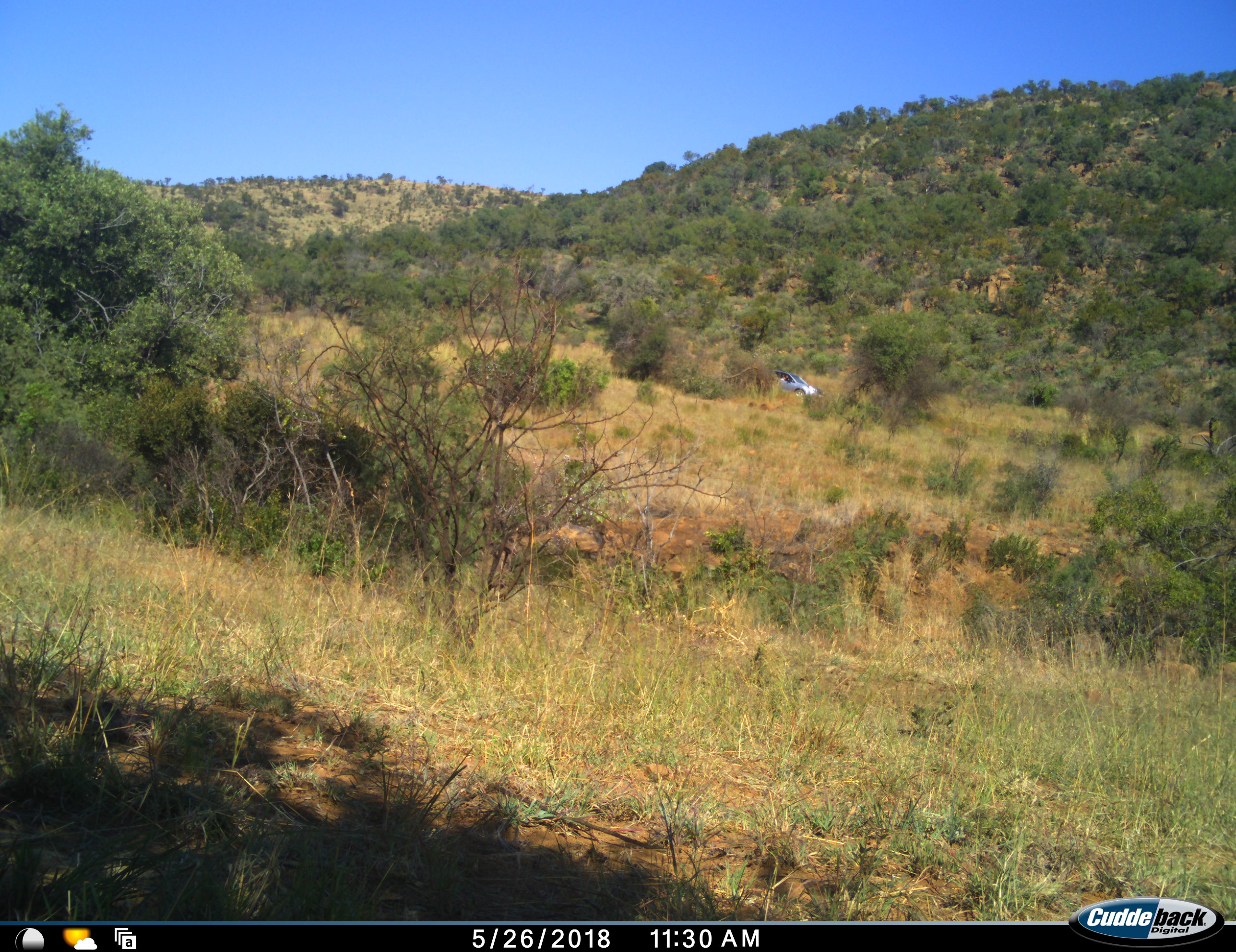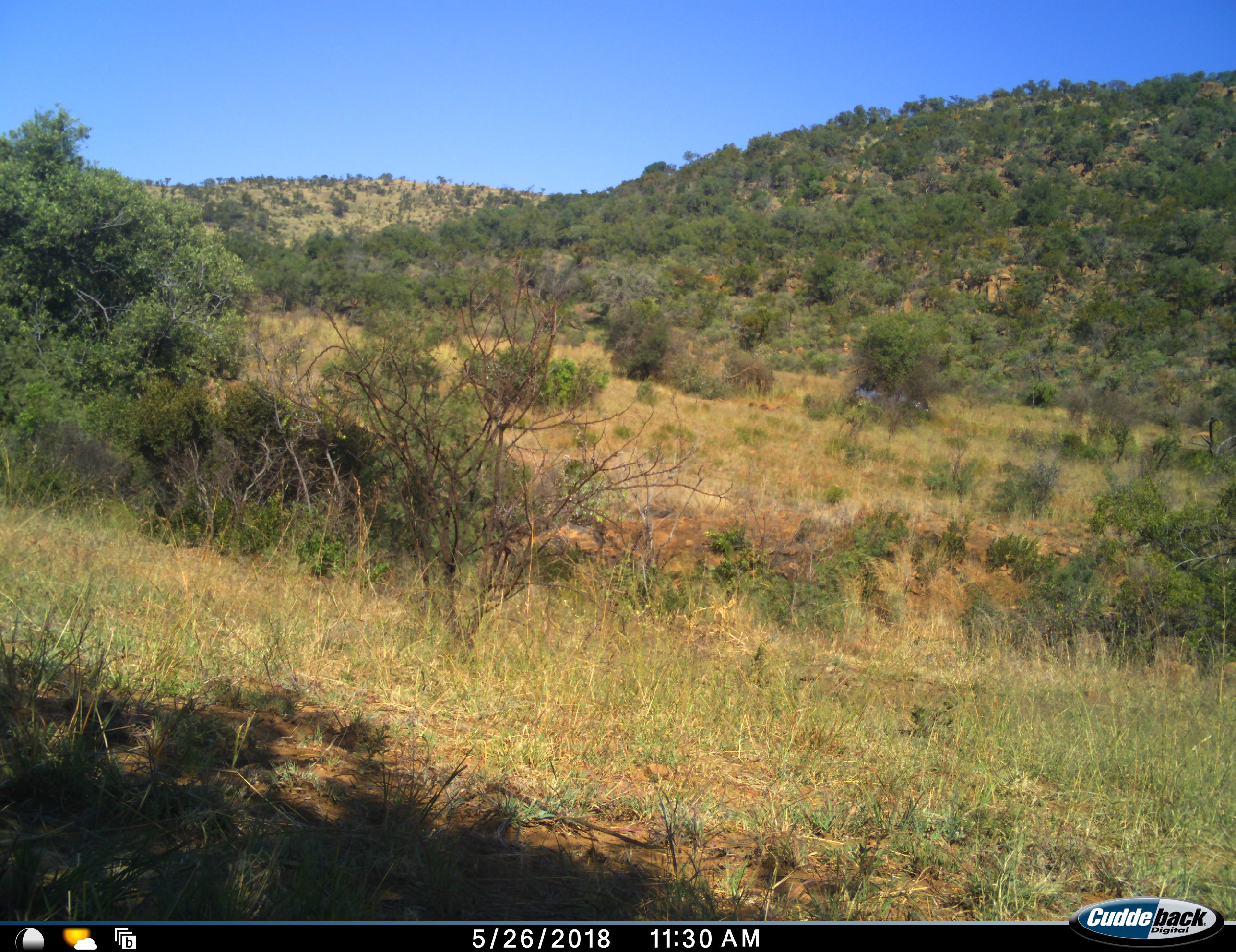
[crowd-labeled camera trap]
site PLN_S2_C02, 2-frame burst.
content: unidentified animal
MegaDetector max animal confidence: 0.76